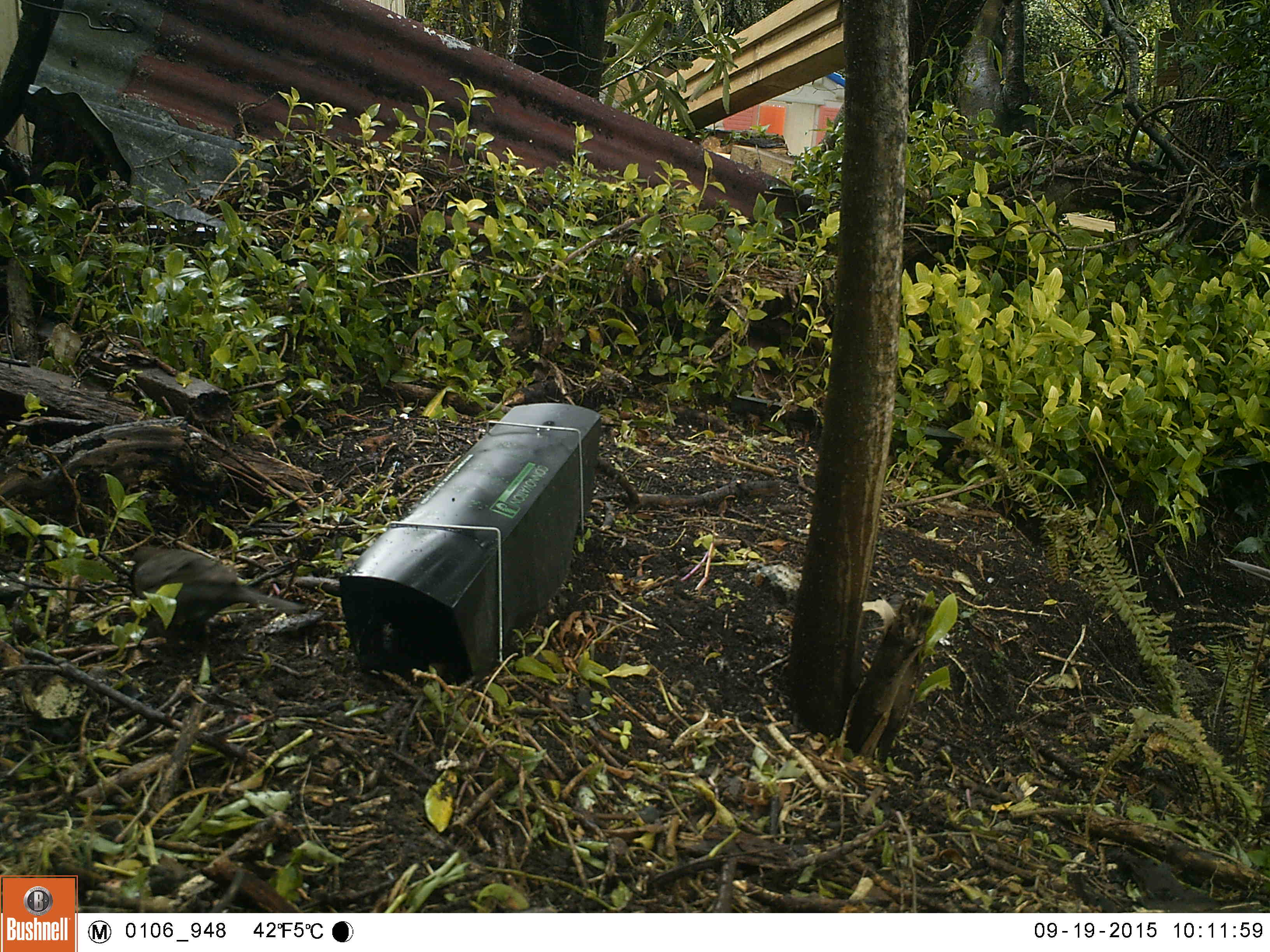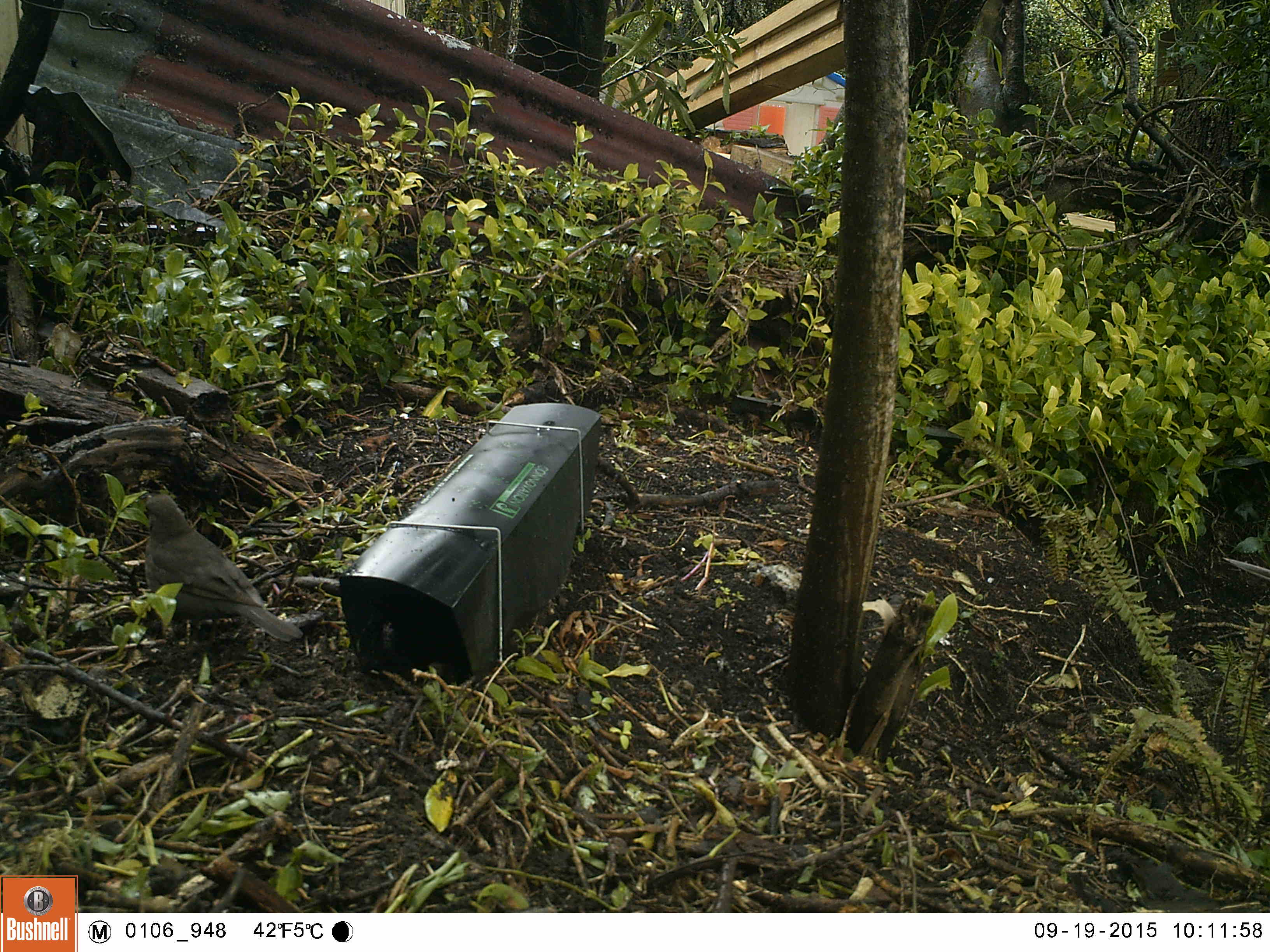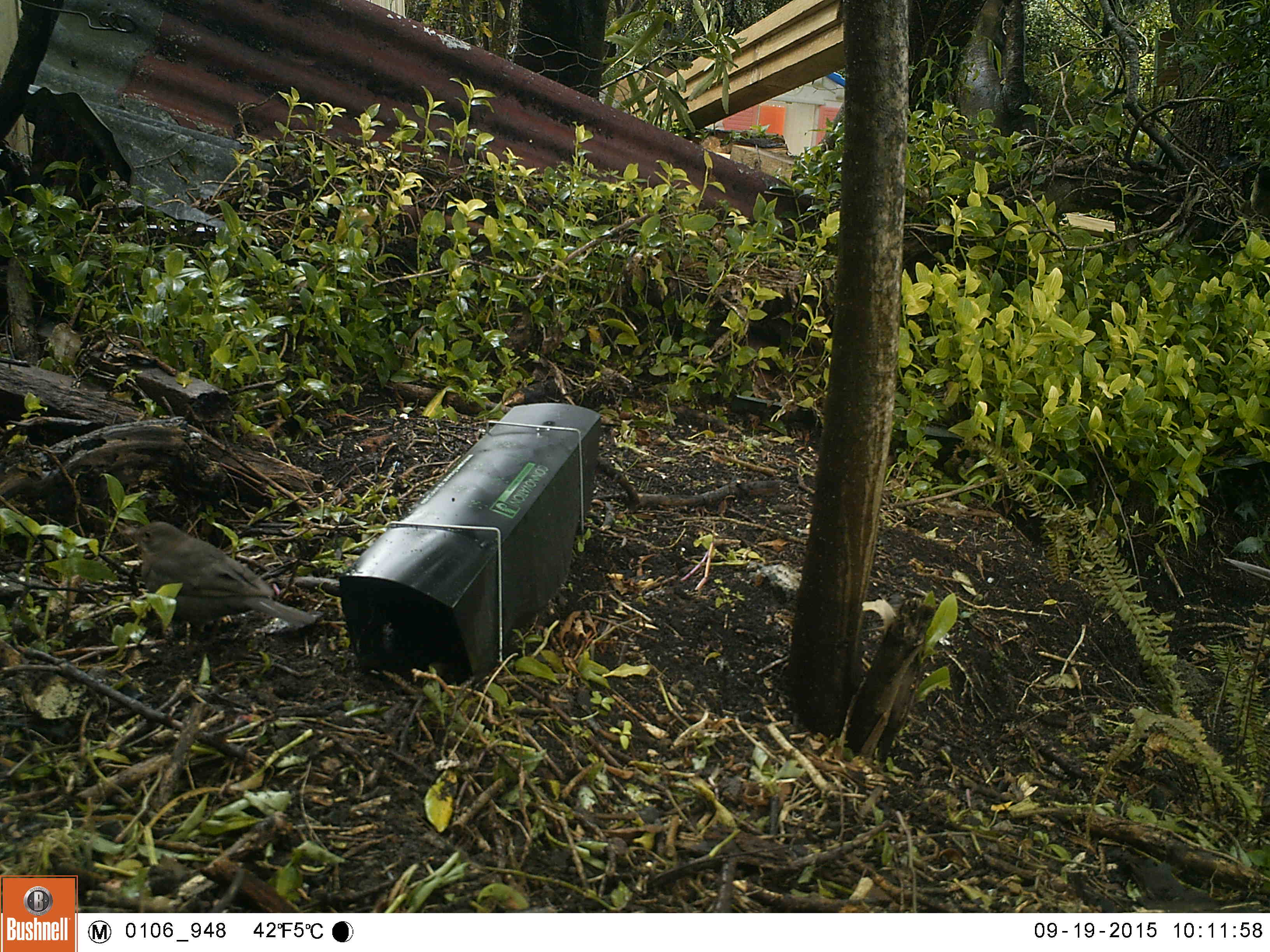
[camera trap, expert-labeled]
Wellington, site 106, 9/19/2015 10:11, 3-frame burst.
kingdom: Animalia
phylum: Chordata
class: Aves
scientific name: Aves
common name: bird